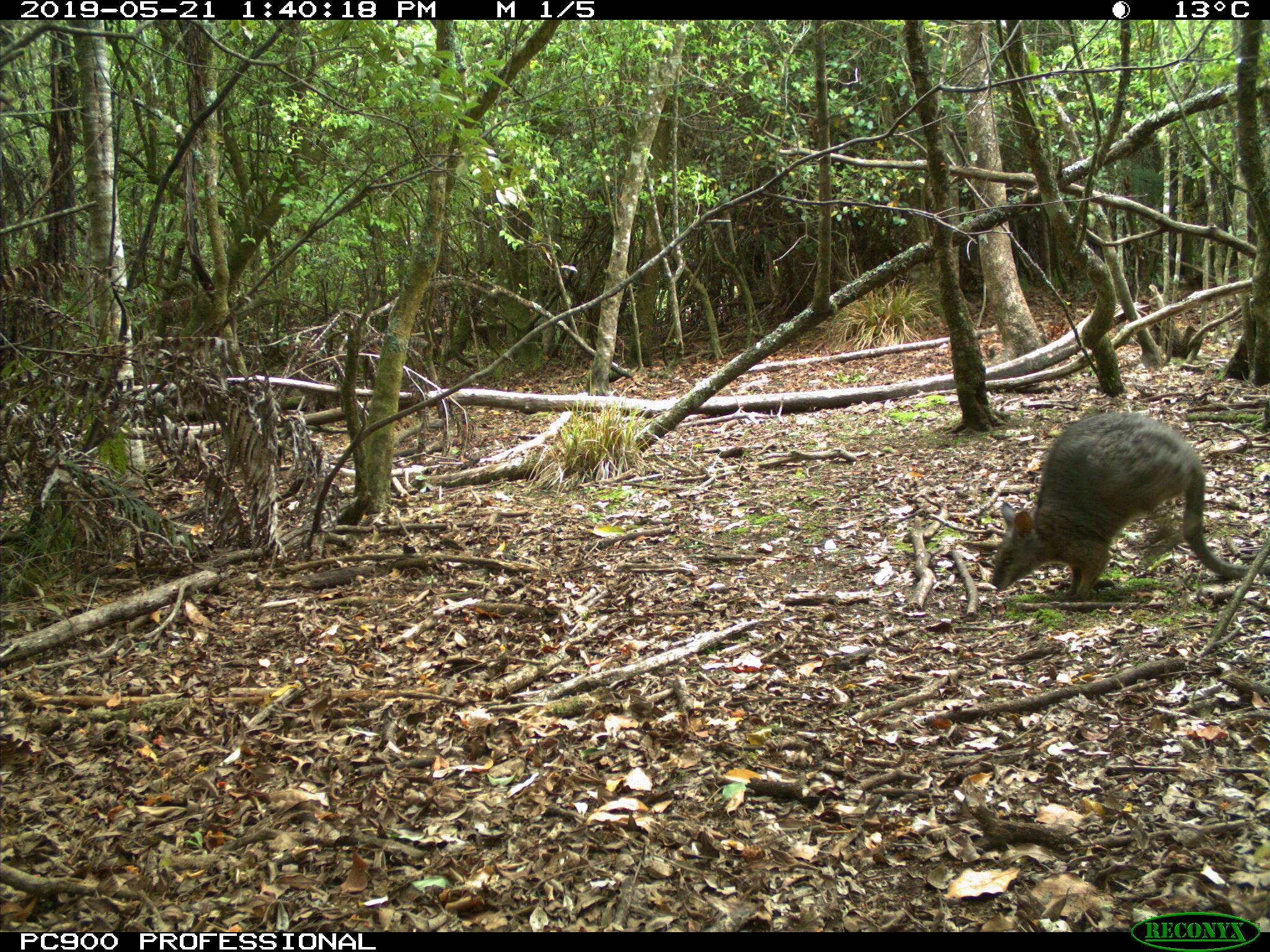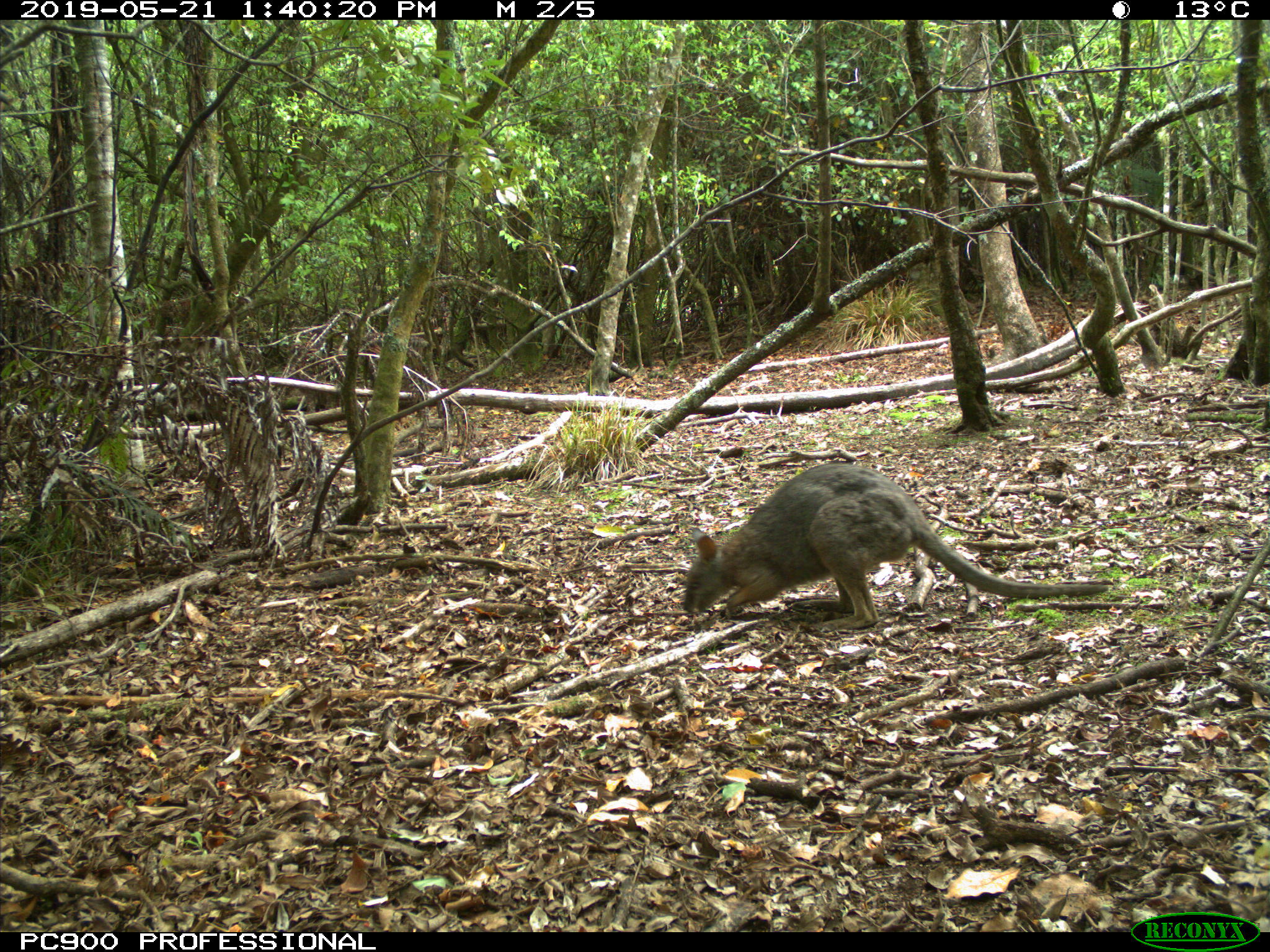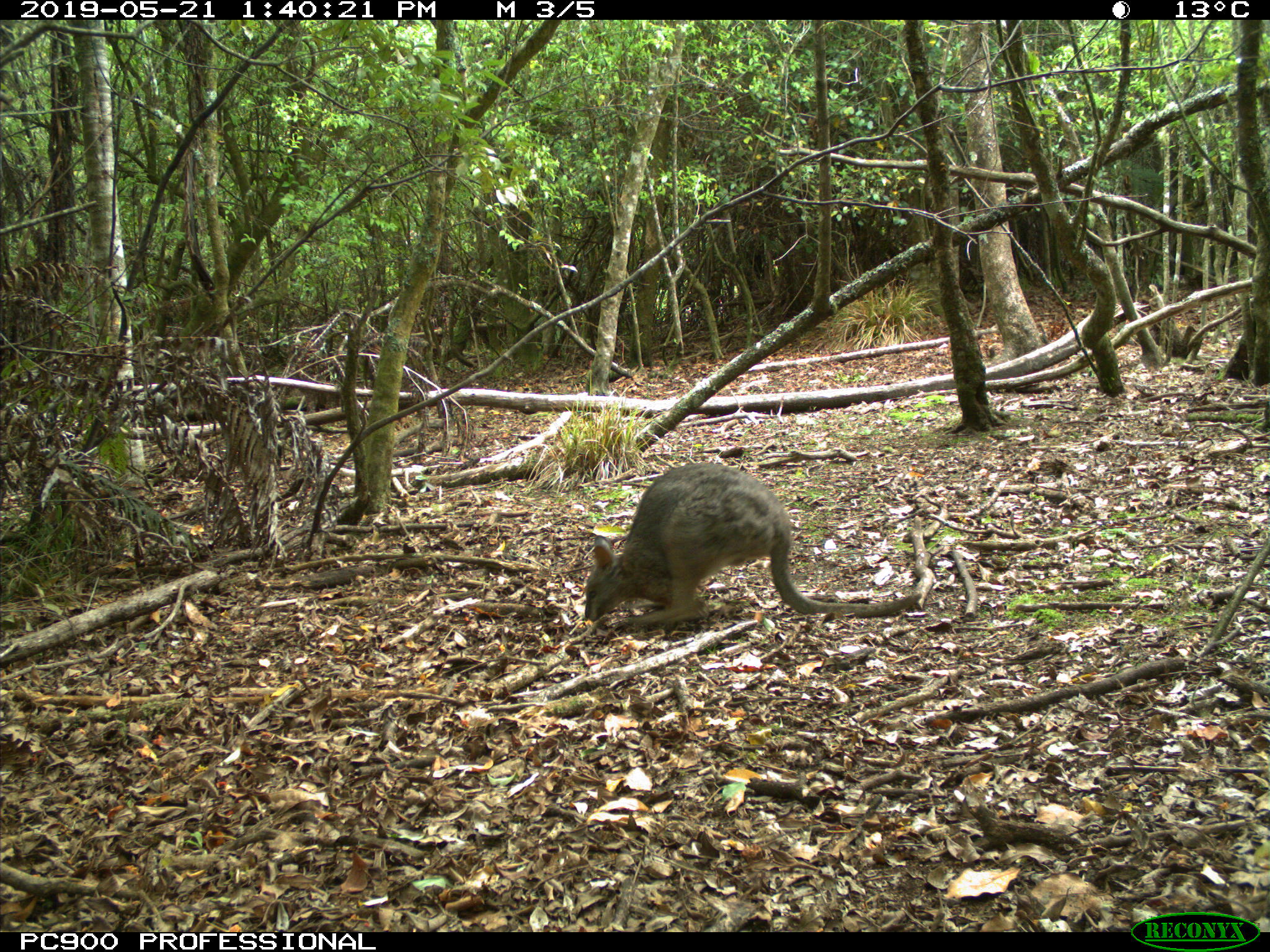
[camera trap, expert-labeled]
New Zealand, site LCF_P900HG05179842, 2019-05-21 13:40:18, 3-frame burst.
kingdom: Animalia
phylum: Chordata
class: Mammalia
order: Diprotodontia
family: Macropodidae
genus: Notamacropus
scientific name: Notamacropus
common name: wallaby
Wallaby (Notamacropus).